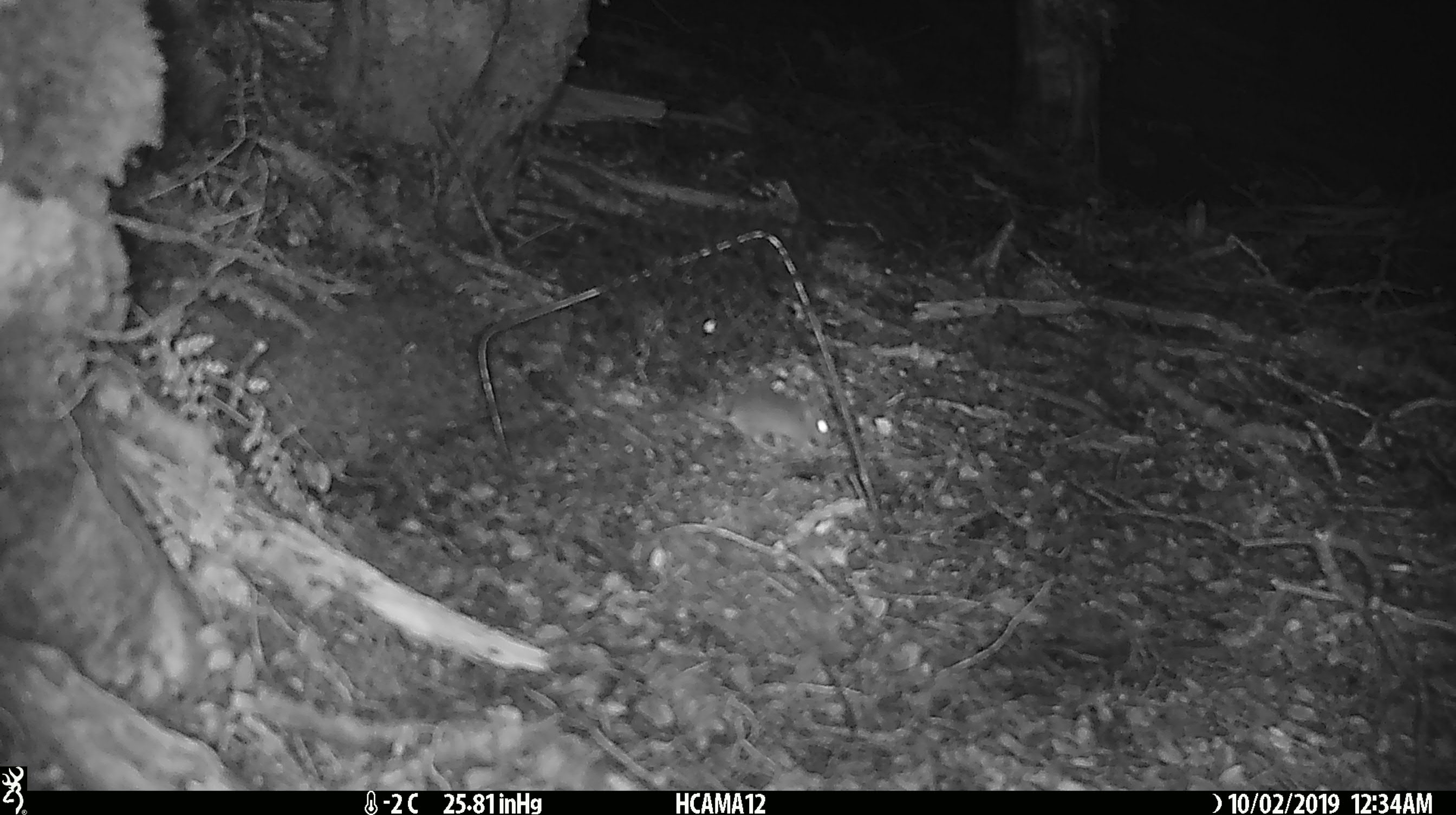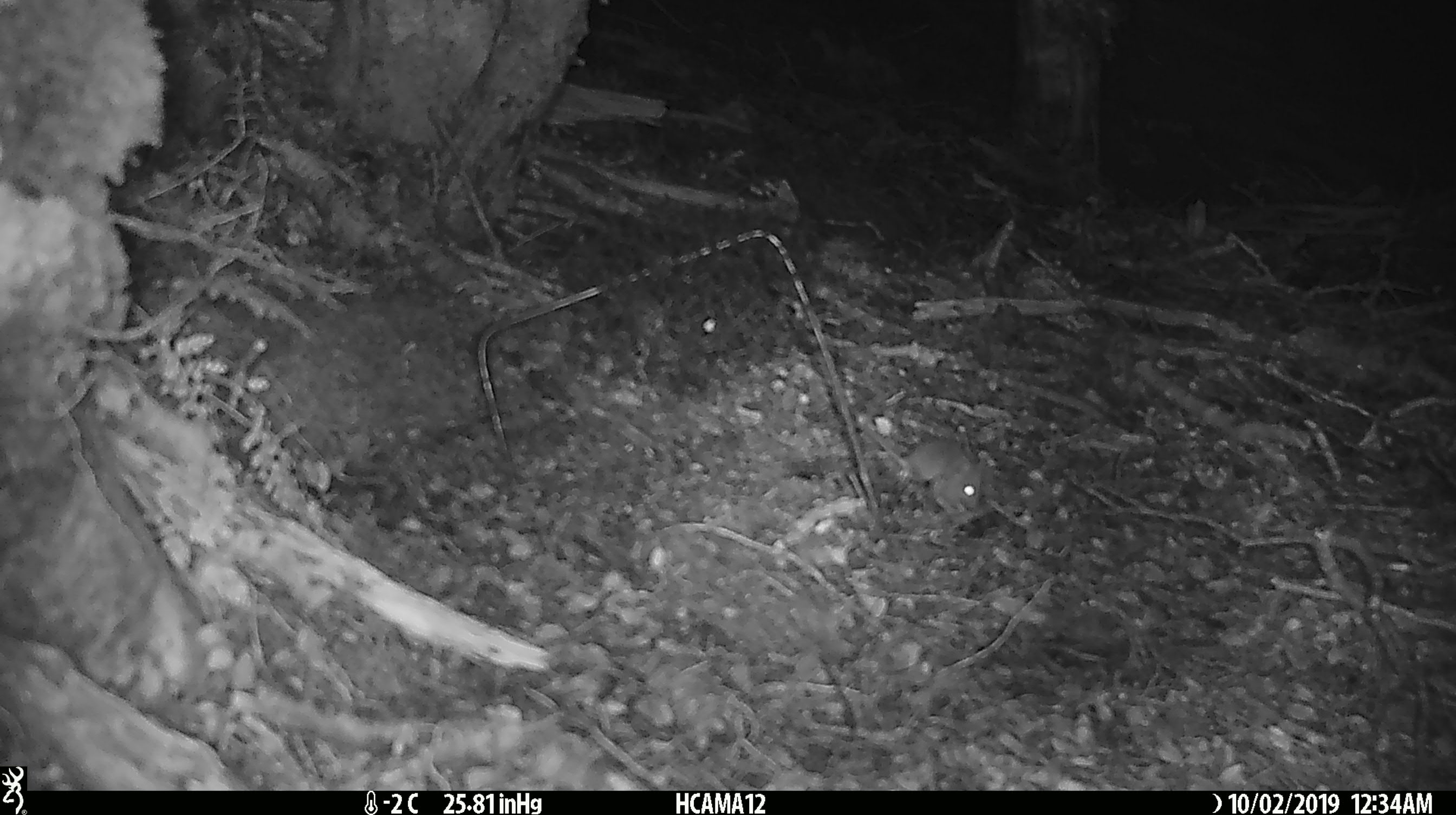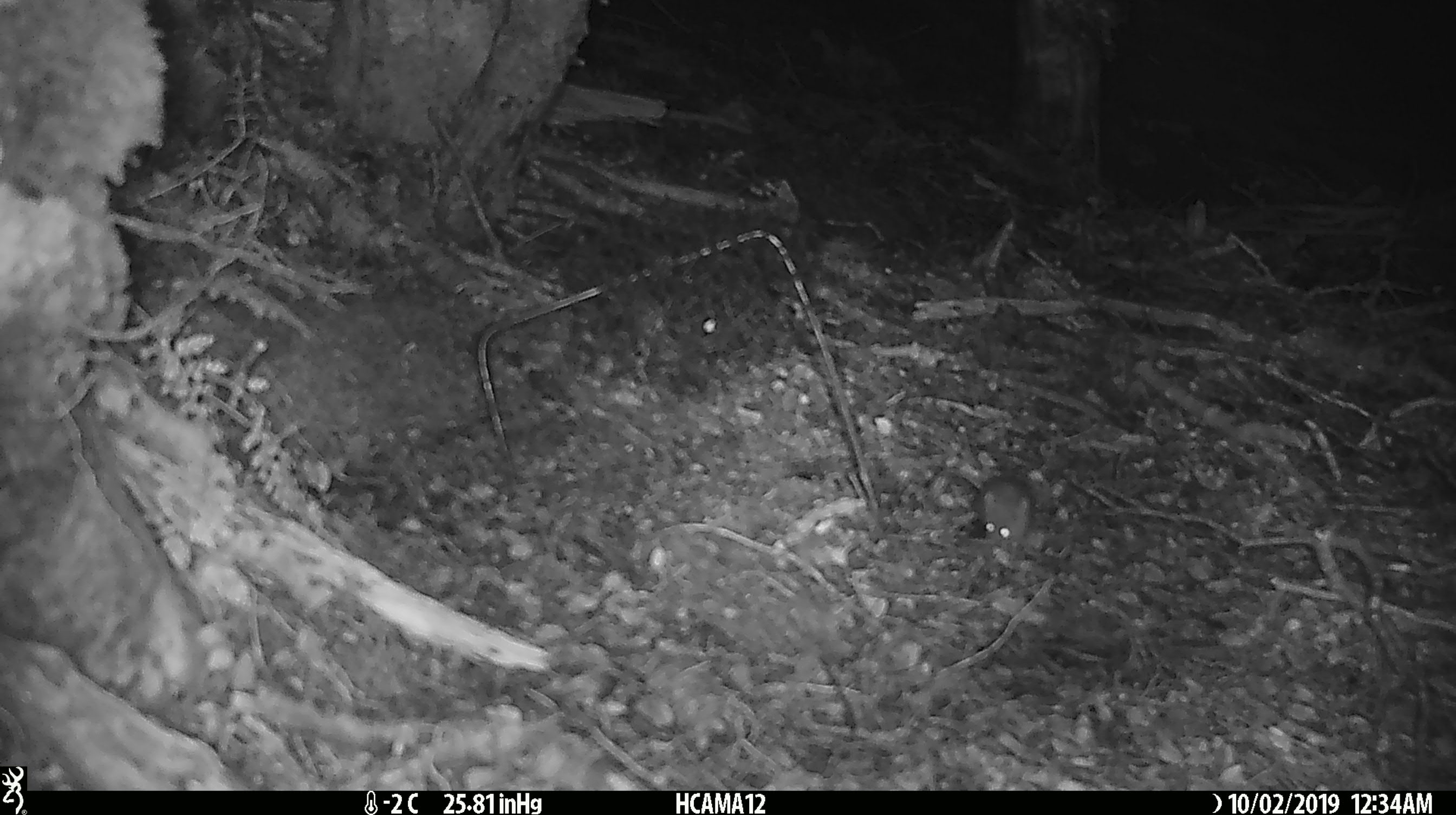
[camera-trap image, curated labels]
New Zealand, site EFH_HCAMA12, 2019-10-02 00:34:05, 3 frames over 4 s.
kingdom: Animalia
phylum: Chordata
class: Mammalia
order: Rodentia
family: Muridae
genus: Mus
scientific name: Mus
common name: mouse